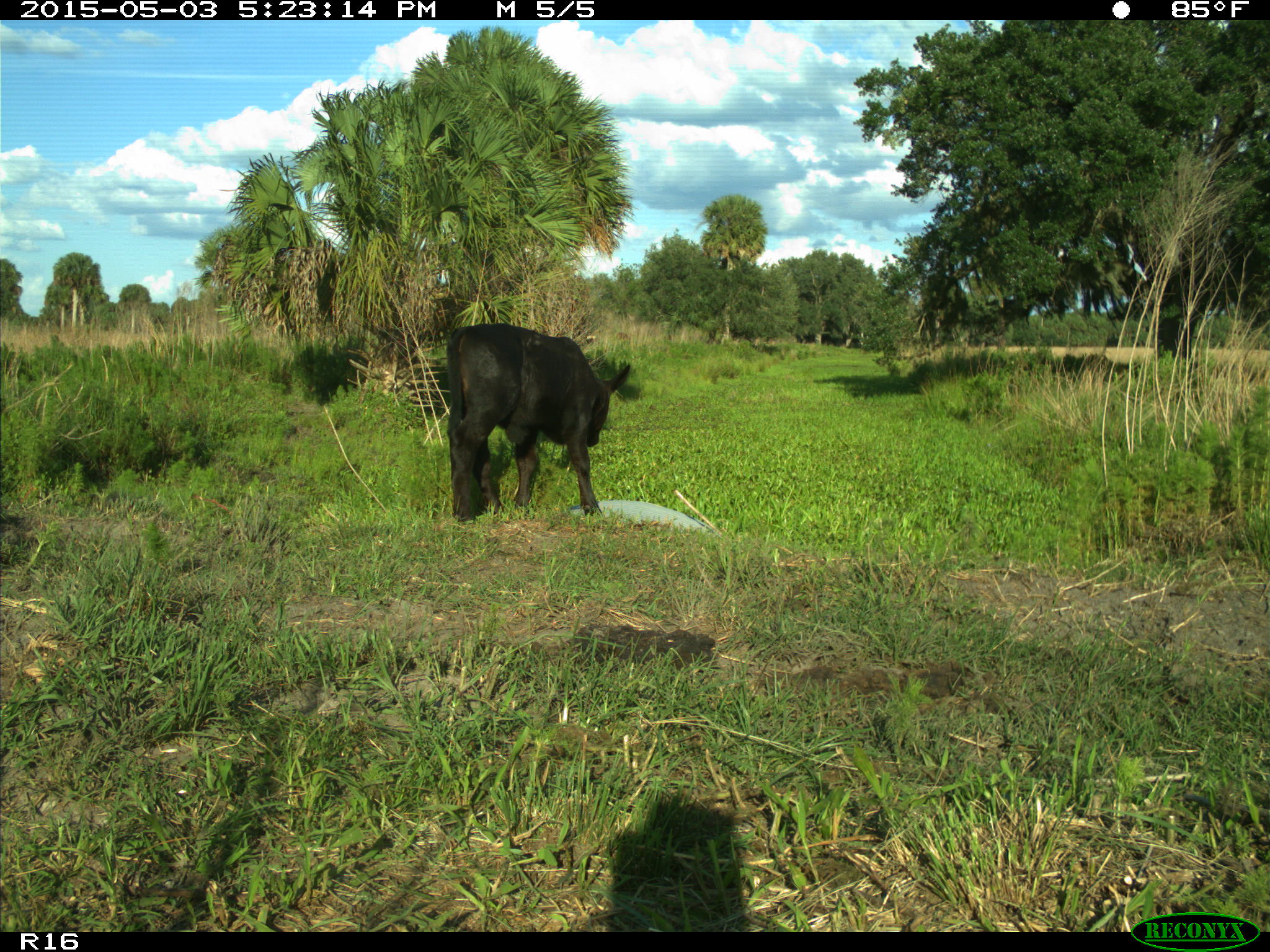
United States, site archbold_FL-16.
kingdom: Animalia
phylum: Chordata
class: Mammalia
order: Artiodactyla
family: Bovidae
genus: Bos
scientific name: Bos taurus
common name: domestic cow